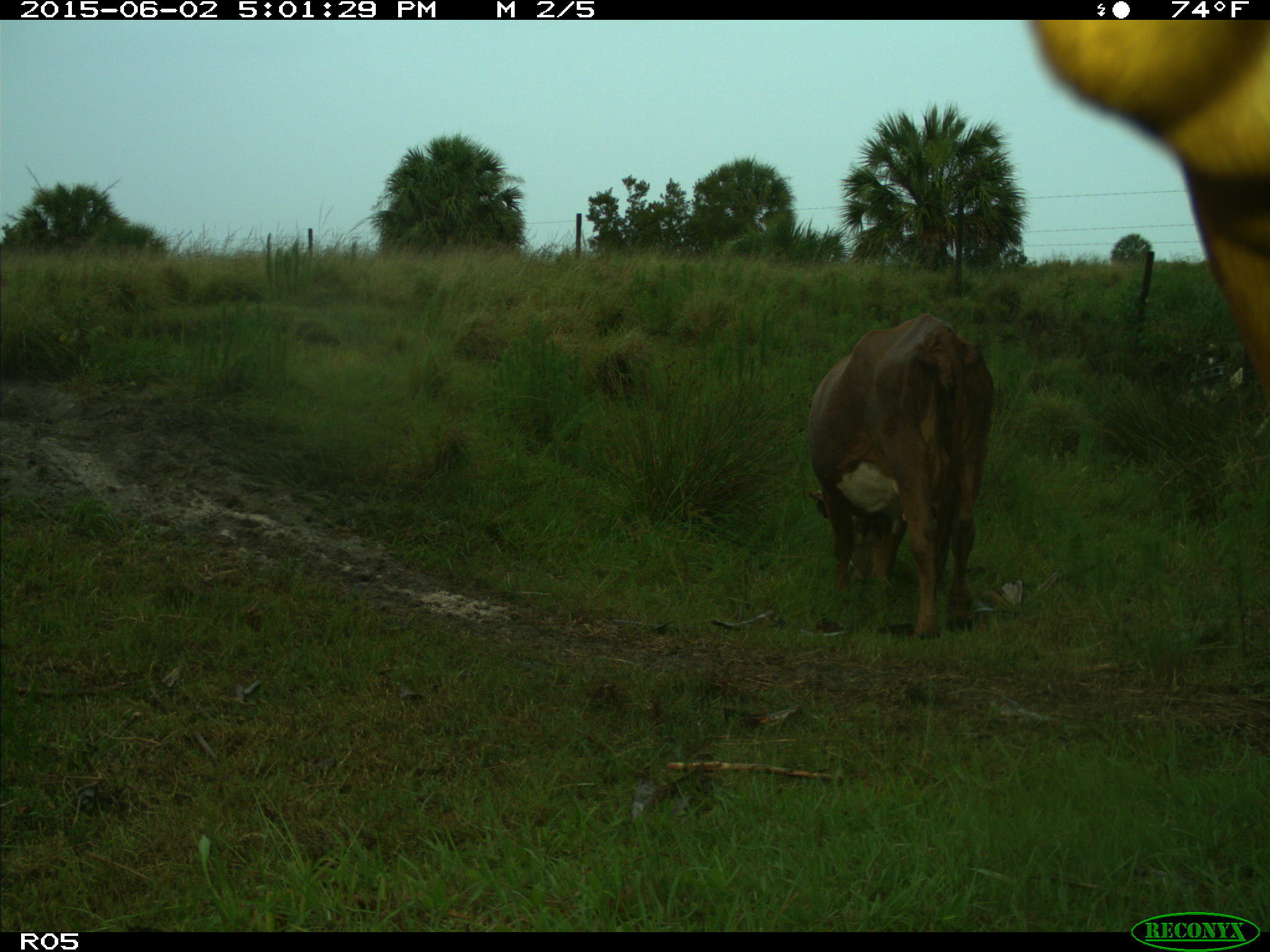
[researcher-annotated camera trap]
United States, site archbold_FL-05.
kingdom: Animalia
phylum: Chordata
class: Mammalia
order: Artiodactyla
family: Bovidae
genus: Bos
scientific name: Bos taurus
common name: domestic cow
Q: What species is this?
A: Bos taurus (domestic cow).